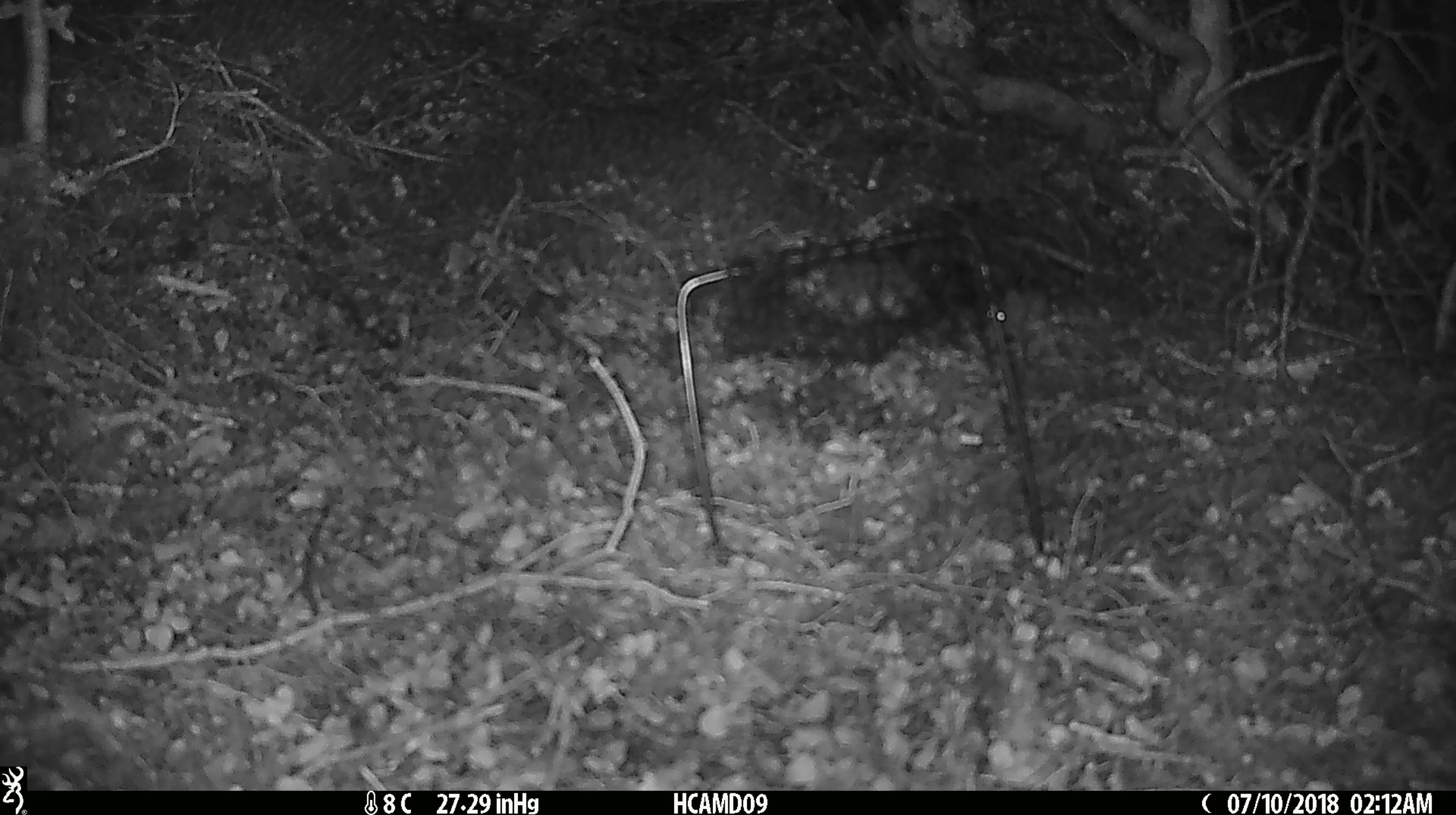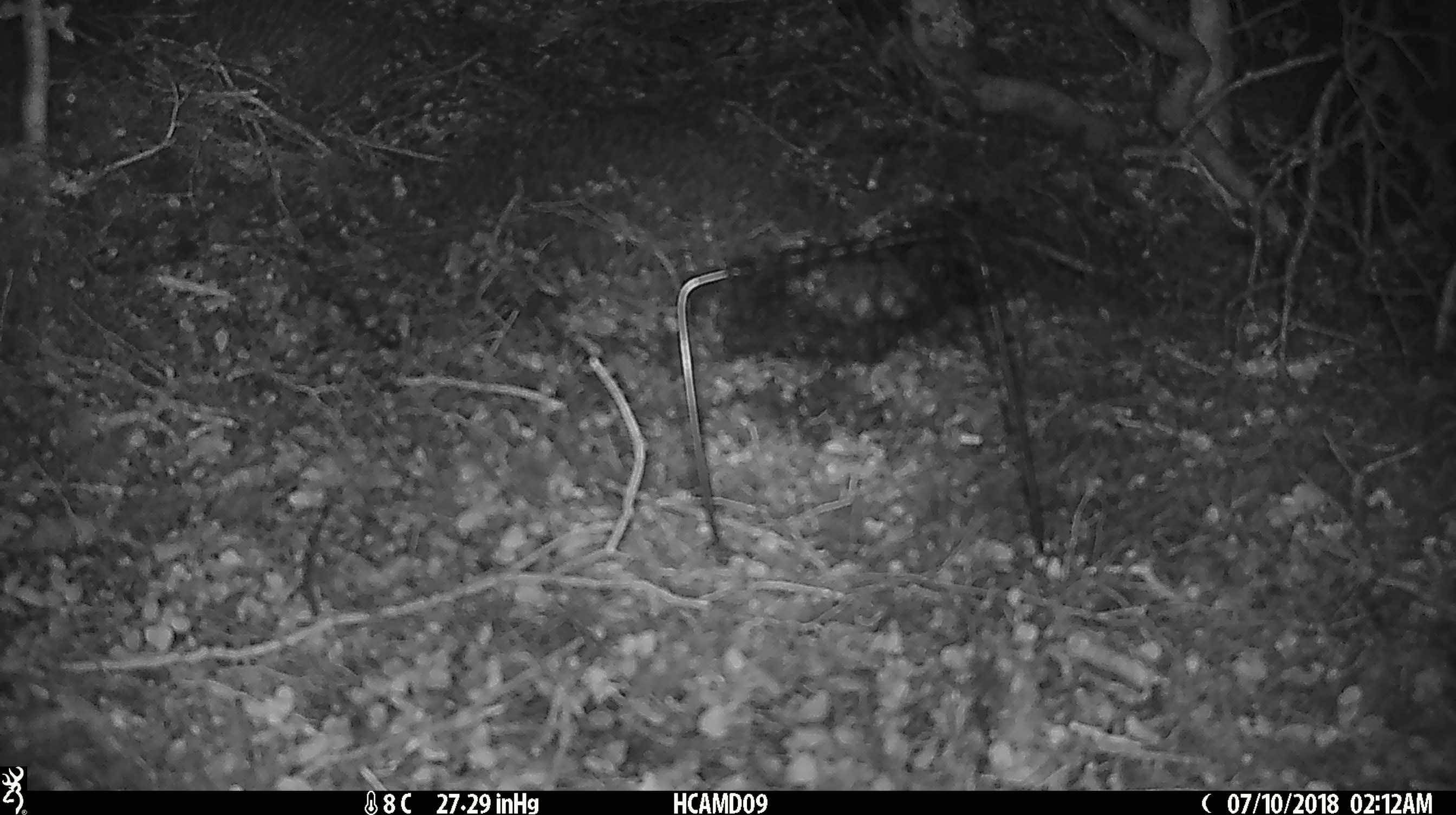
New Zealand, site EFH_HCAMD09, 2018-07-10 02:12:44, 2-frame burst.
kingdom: Animalia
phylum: Chordata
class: Mammalia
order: Rodentia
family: Muridae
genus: Mus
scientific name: Mus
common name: mouse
Mouse (Mus).